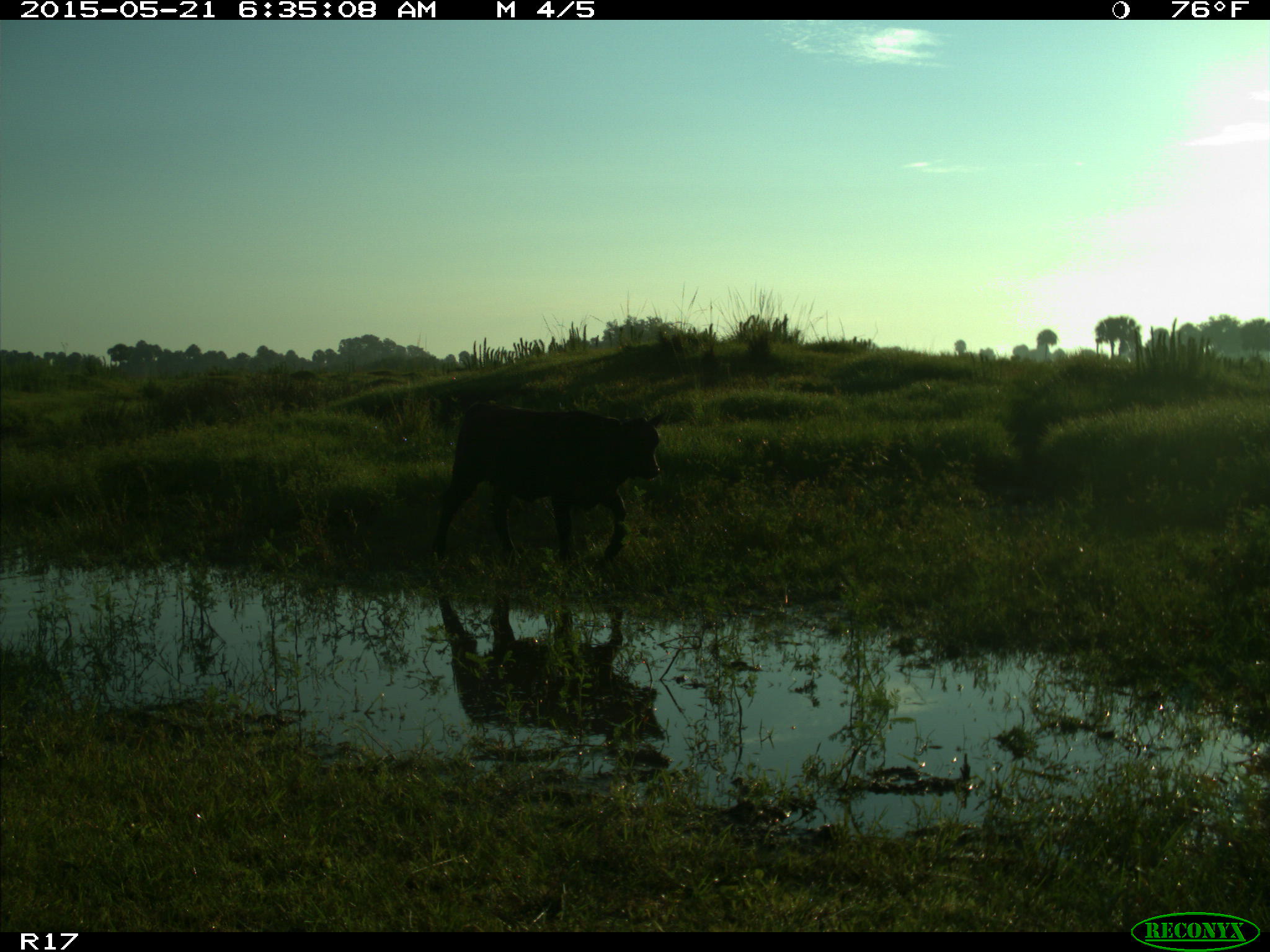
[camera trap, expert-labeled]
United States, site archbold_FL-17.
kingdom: Animalia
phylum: Chordata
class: Mammalia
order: Artiodactyla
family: Bovidae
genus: Bos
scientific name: Bos taurus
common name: domestic cow